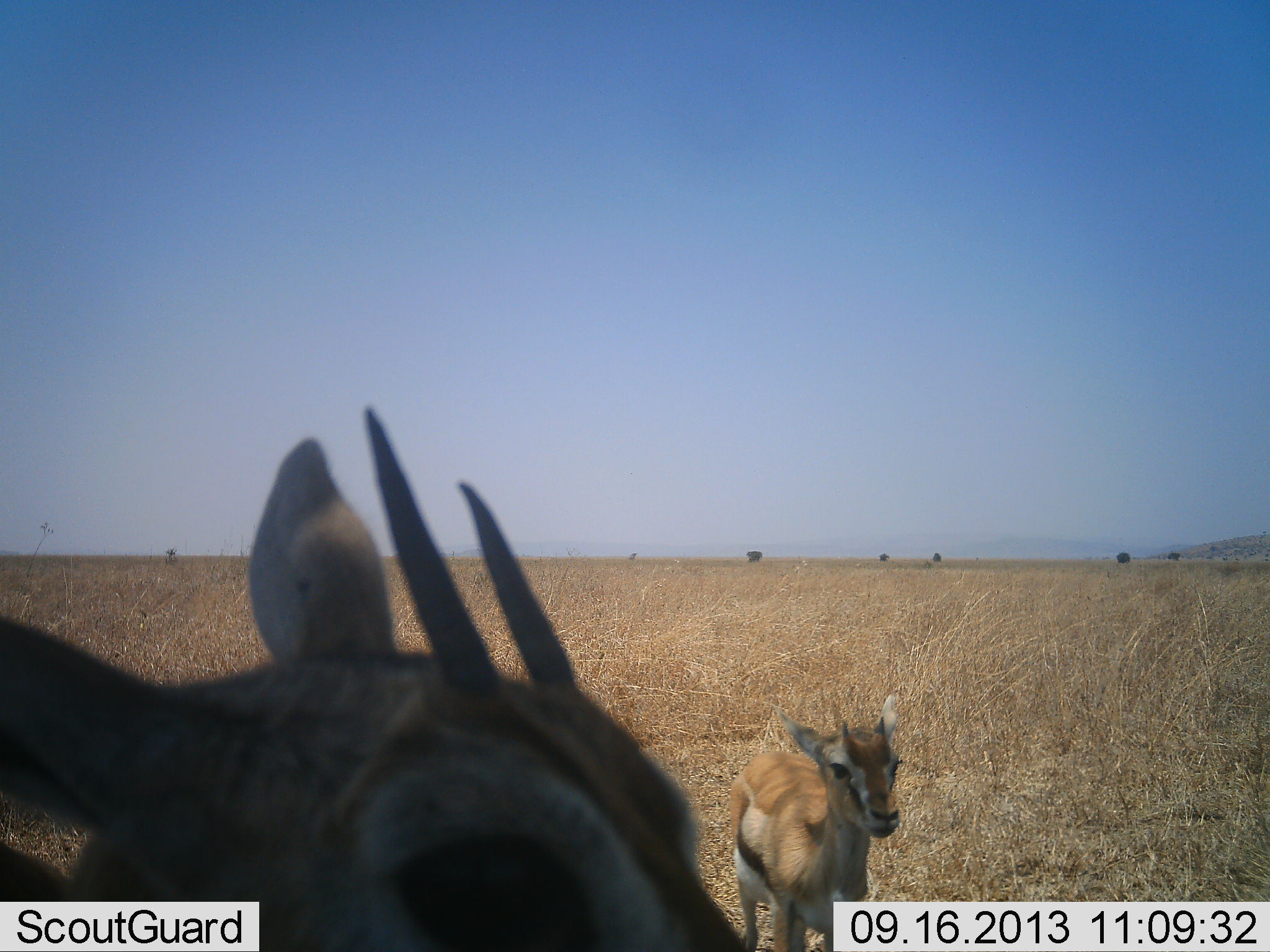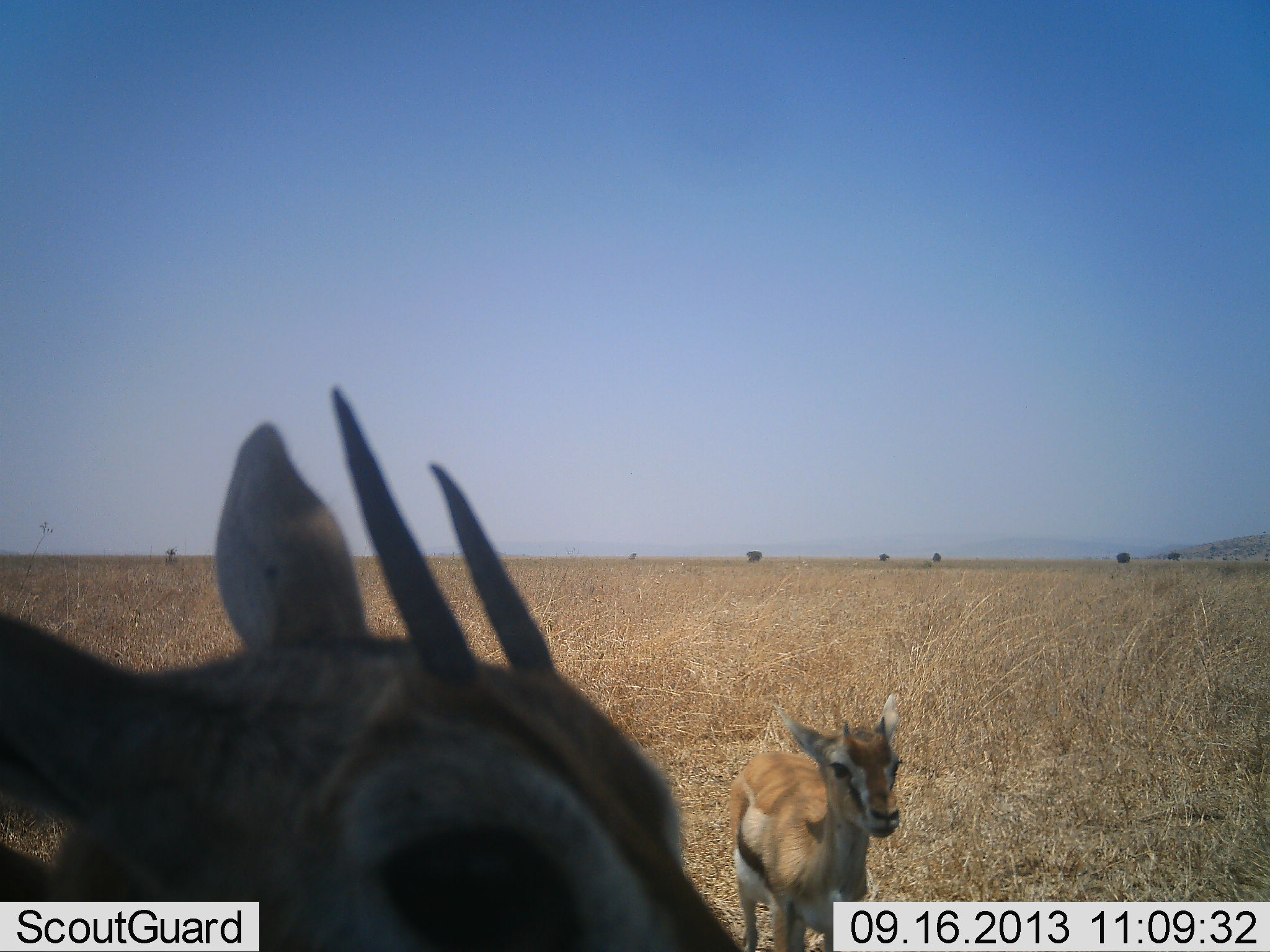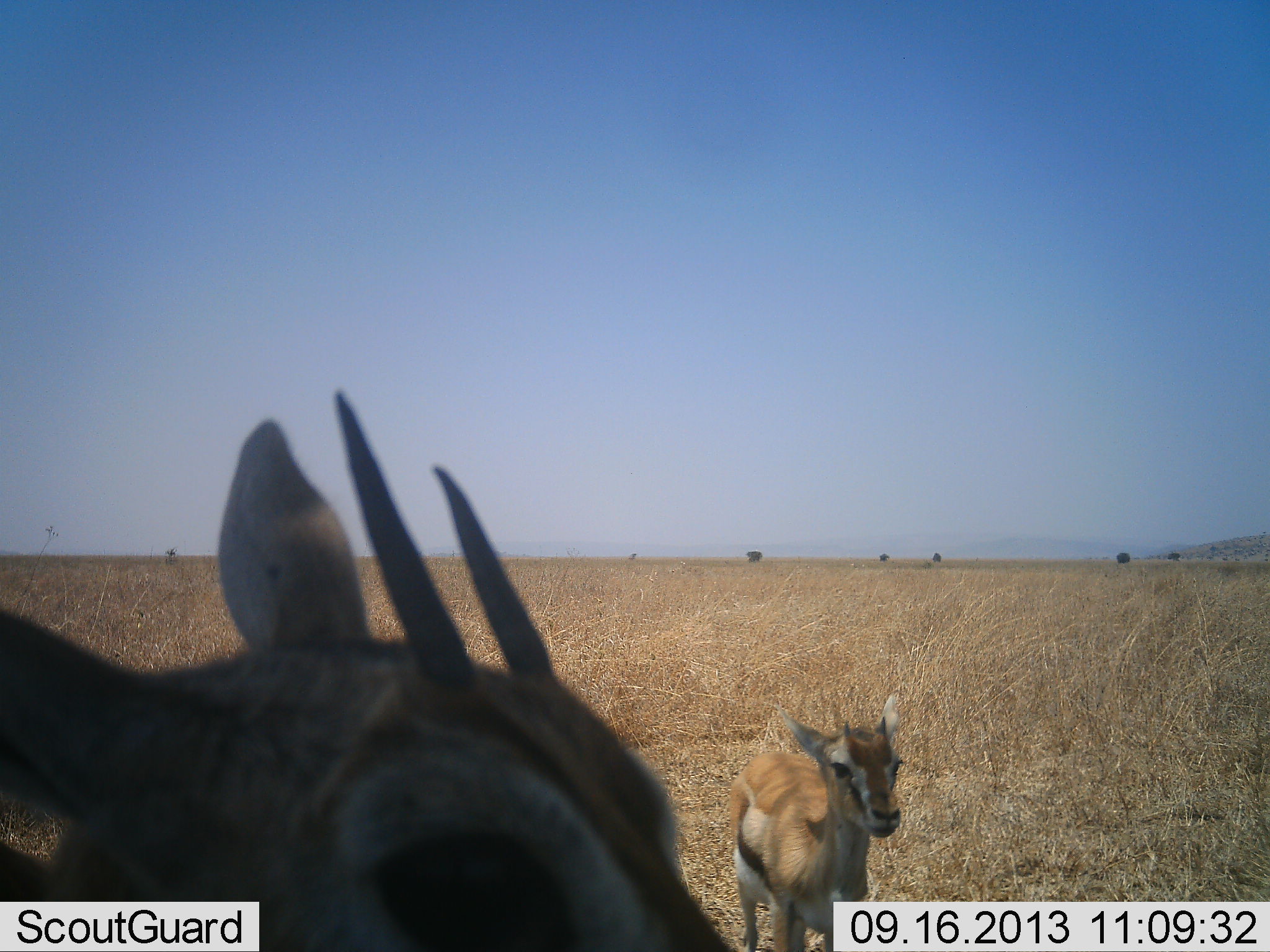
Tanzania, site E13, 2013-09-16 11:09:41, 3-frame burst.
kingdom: Animalia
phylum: Chordata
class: Mammalia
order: Artiodactyla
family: Bovidae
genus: Eudorcas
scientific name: Eudorcas thomsonii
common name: thomson's gazelle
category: gazellethomsons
Gazellethomsons (thomson's gazelle) (Eudorcas thomsonii), count 2. Behavior (volunteer vote fractions): standing 95%, resting 5%, moving 9%, interacting 5%. Young present (vote fraction): 55%. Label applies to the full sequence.